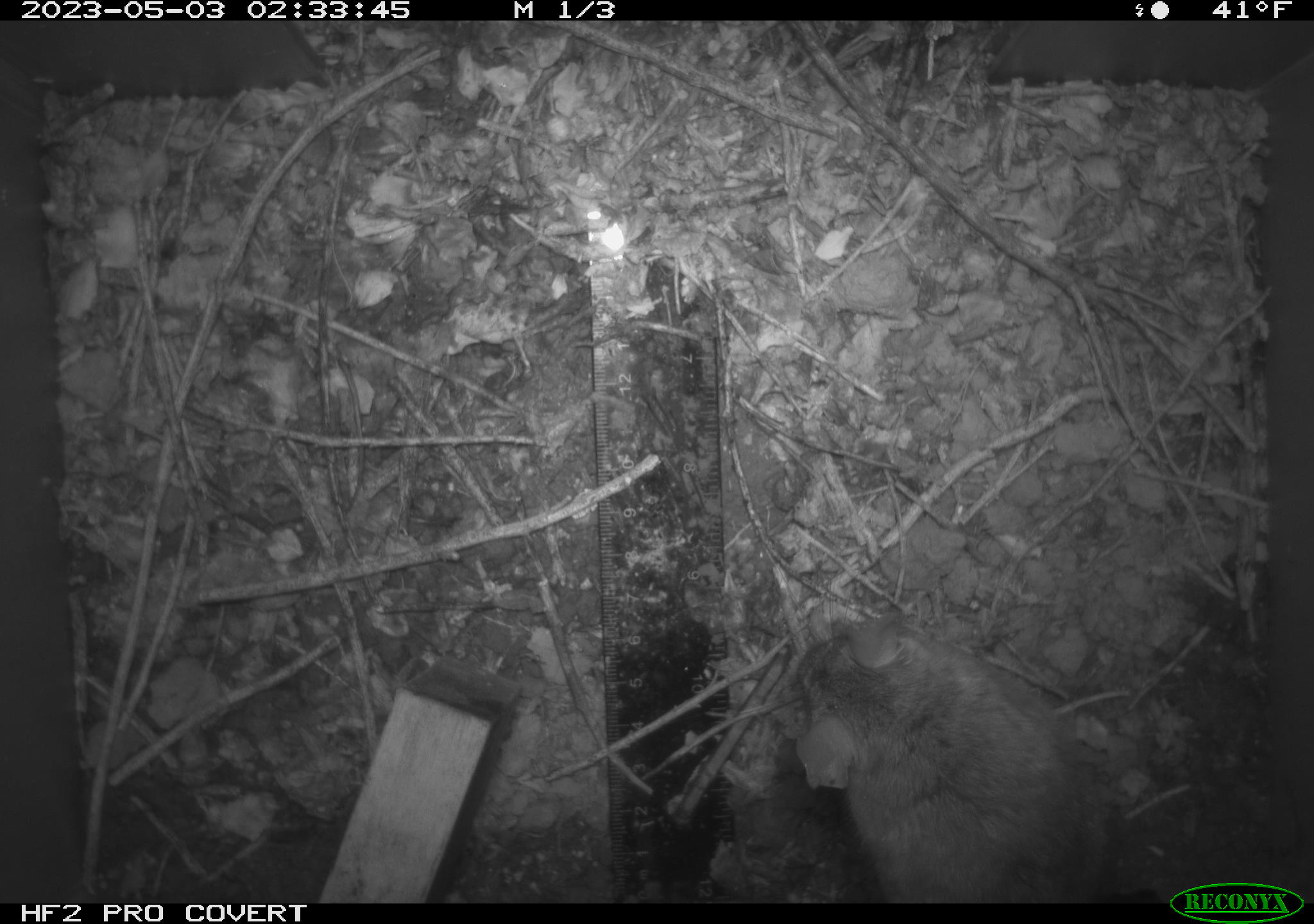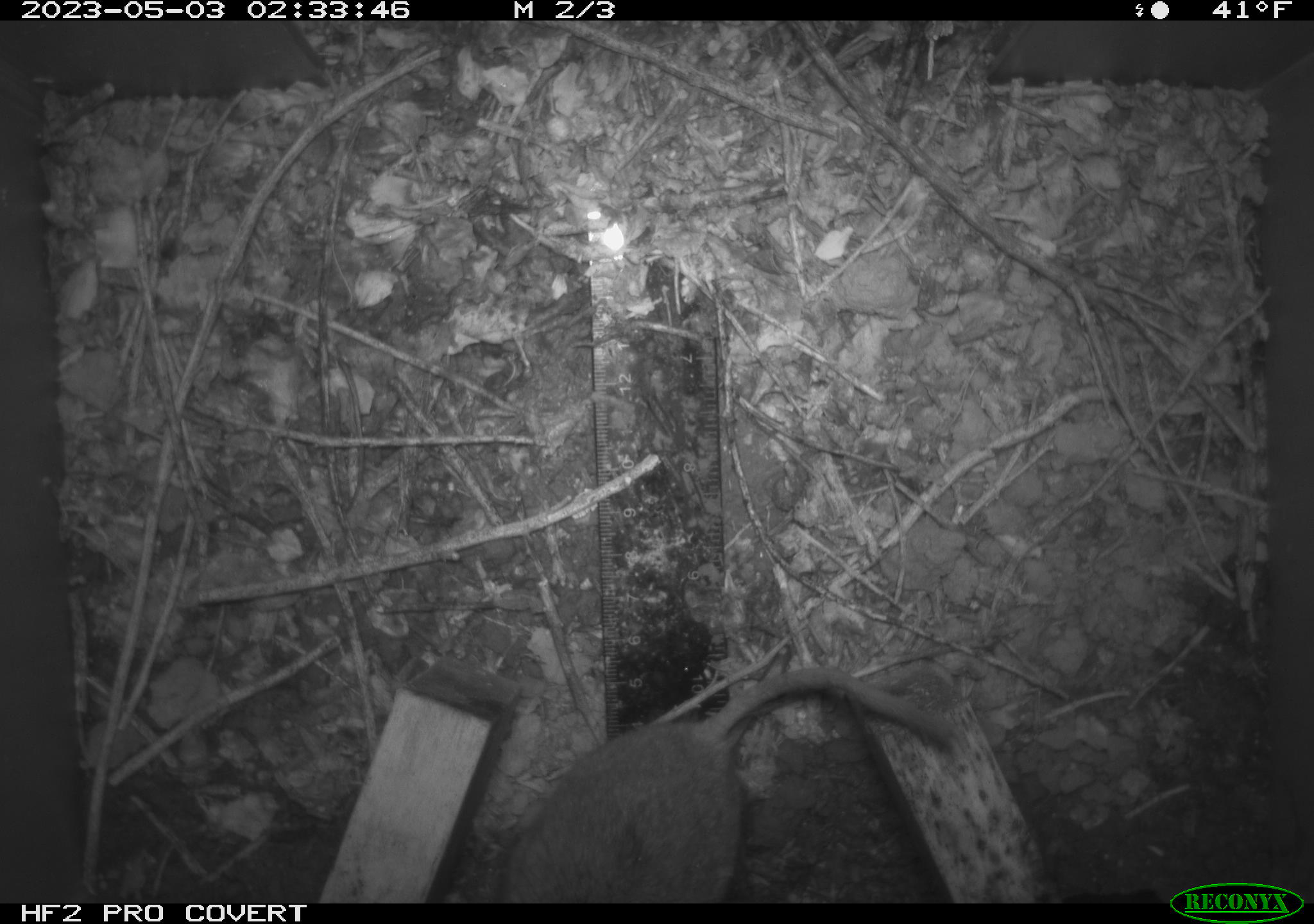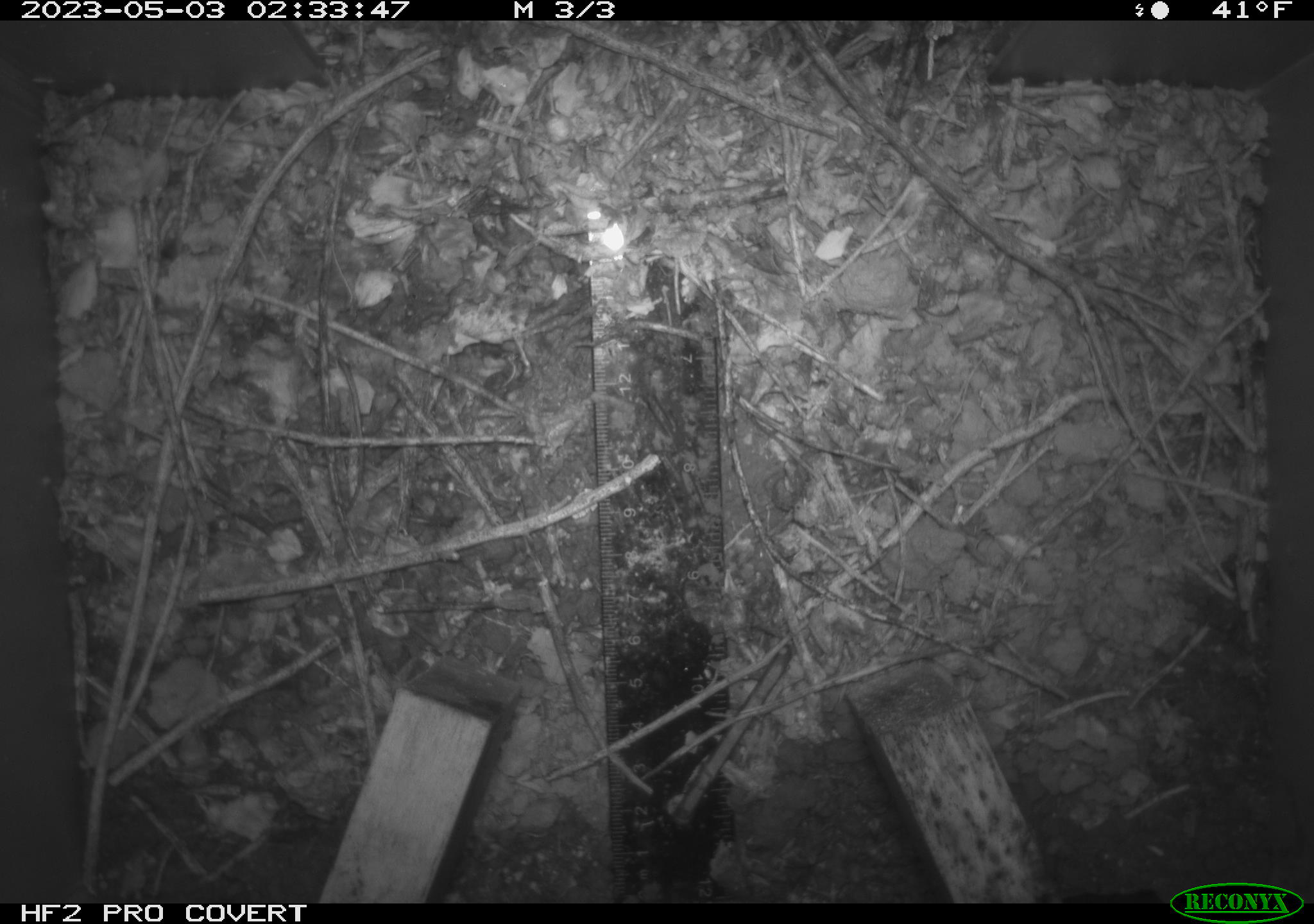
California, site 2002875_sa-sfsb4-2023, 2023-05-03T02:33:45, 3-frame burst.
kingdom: Animalia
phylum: Chordata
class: Mammalia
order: Rodentia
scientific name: Rodentia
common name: mouse species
Mouse species (Rodentia).